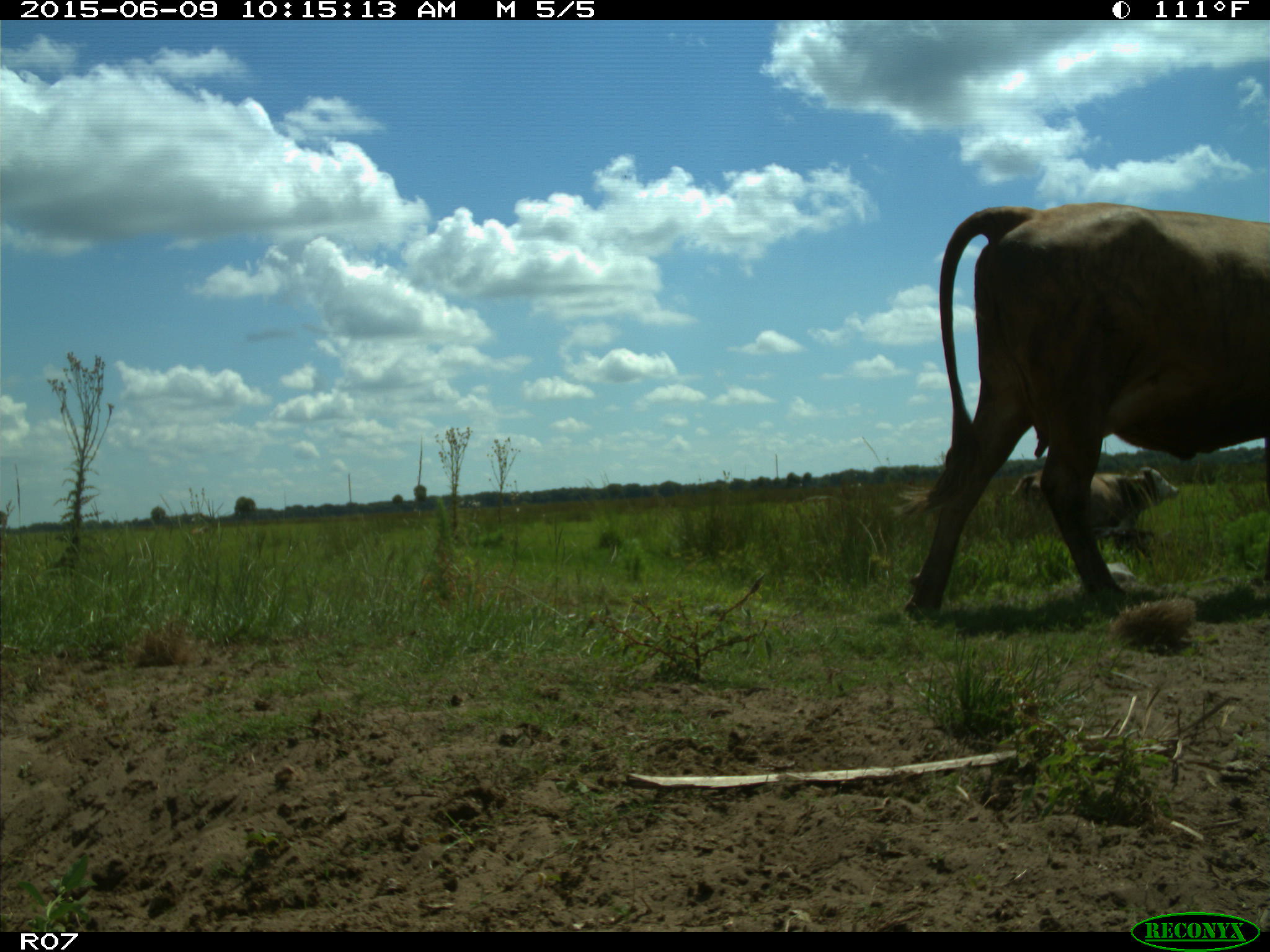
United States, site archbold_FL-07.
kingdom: Animalia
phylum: Chordata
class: Mammalia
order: Artiodactyla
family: Bovidae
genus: Bos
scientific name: Bos taurus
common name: domestic cow